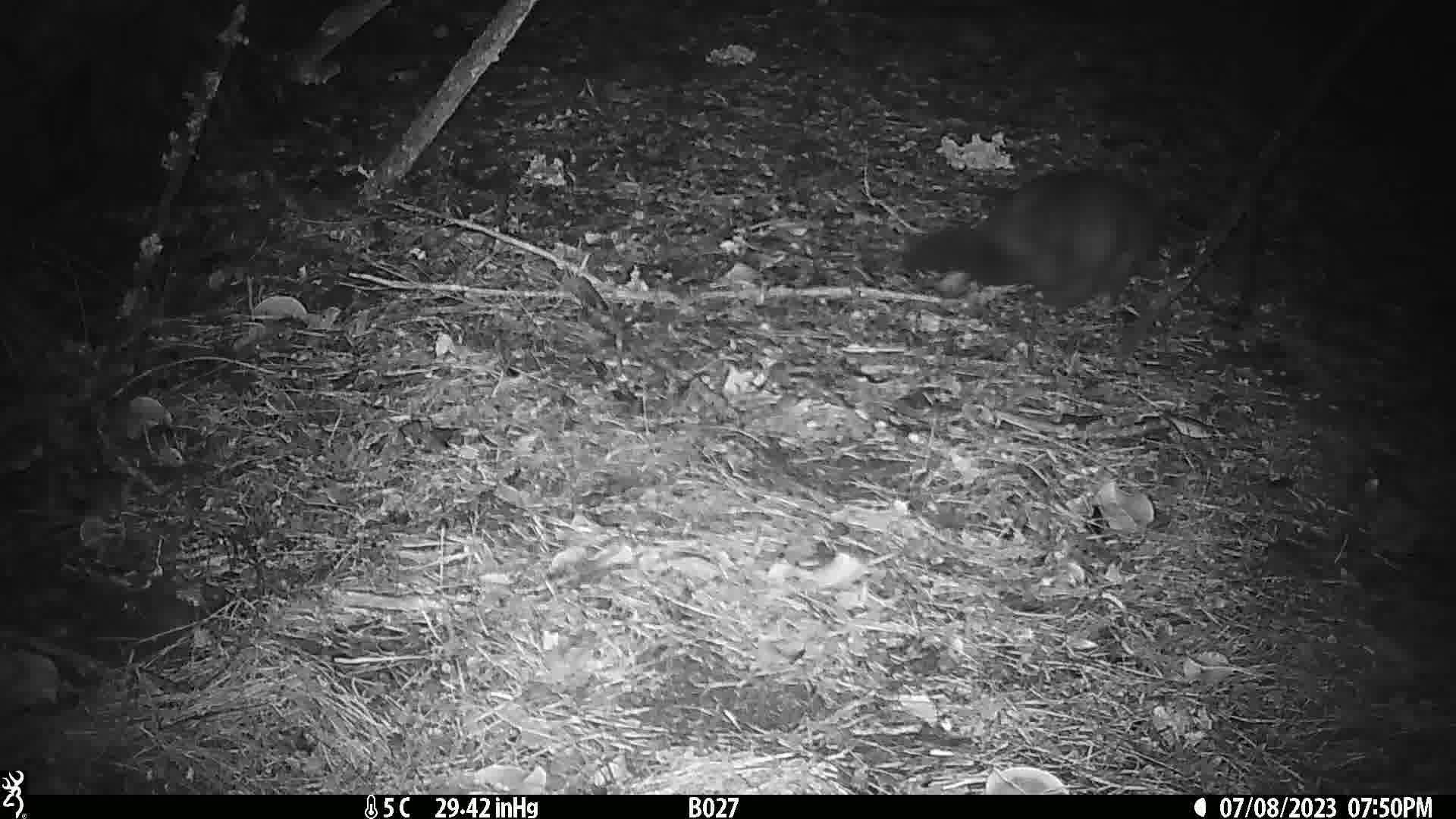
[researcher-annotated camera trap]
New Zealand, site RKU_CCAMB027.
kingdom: Animalia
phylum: Chordata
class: Mammalia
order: Diprotodontia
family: Phalangeridae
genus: Trichosurus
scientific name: Trichosurus vulpecula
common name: common brushtail possum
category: possum